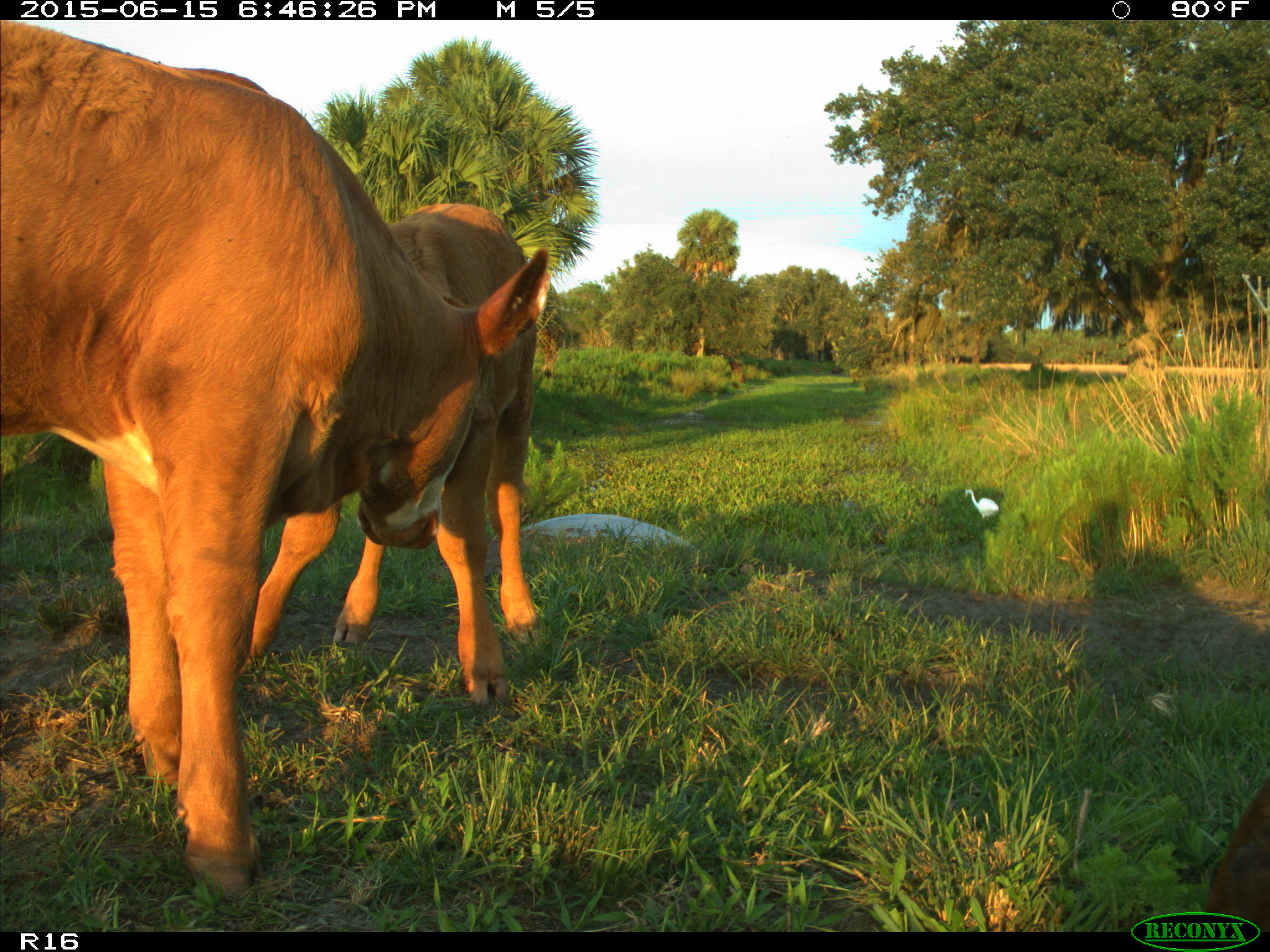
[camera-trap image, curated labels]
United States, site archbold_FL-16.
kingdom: Animalia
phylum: Chordata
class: Mammalia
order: Artiodactyla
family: Bovidae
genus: Bos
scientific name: Bos taurus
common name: domestic cow